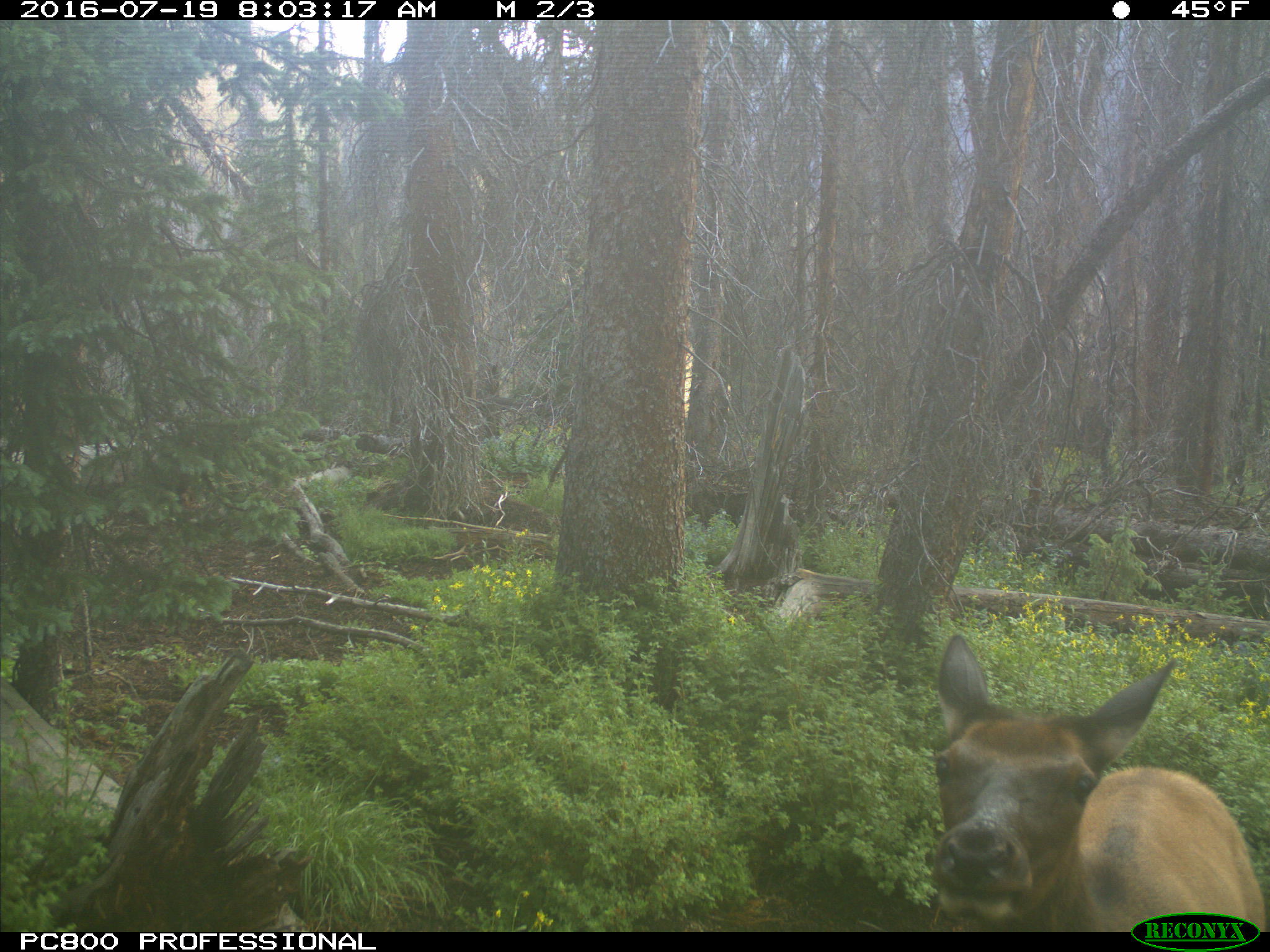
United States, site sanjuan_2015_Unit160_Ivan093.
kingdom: Animalia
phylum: Chordata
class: Mammalia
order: Artiodactyla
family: Cervidae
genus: Cervus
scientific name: Cervus elaphus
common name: red deer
Cervus elaphus (red deer).